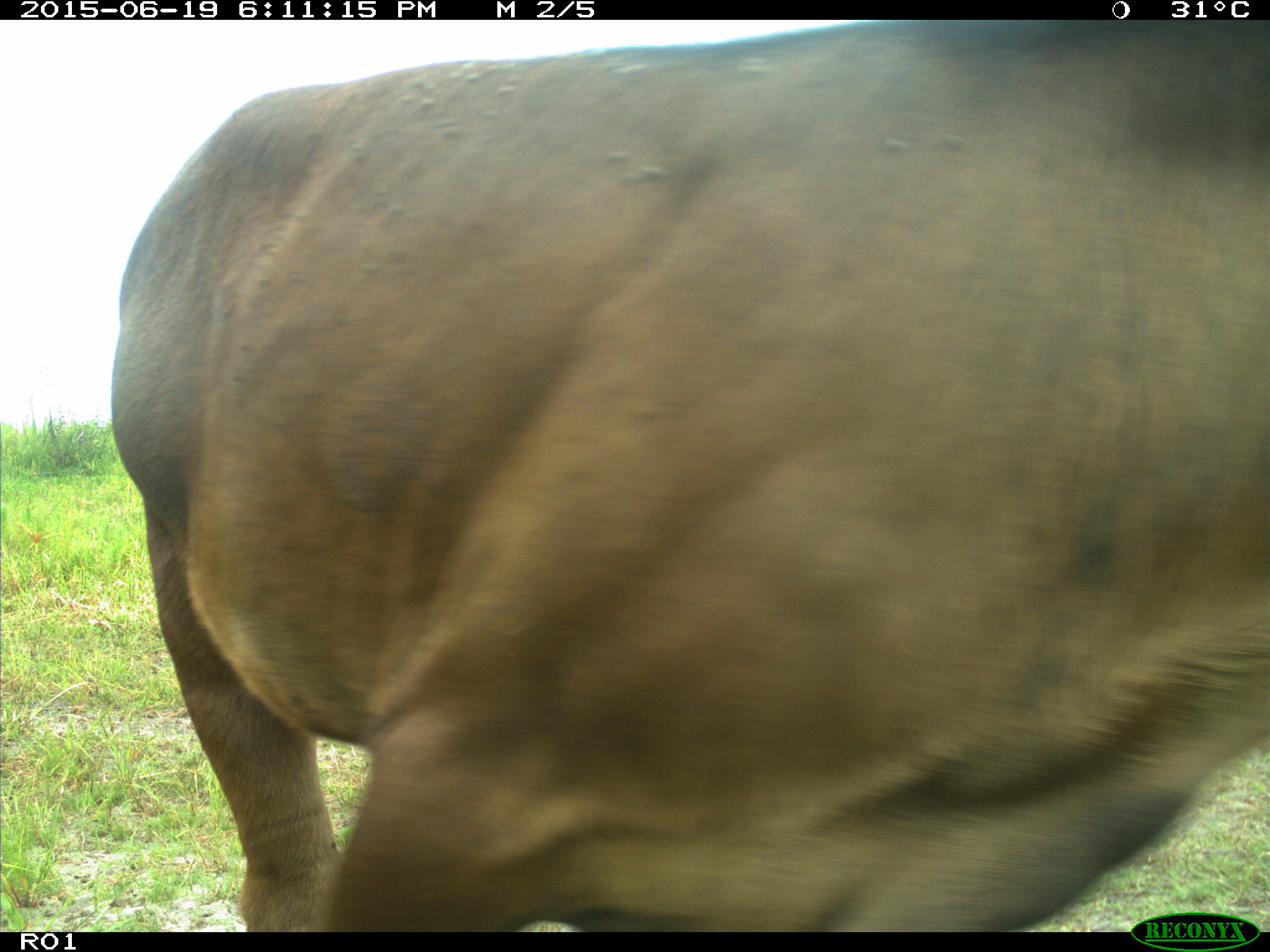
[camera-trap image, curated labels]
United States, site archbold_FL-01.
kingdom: Animalia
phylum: Chordata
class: Mammalia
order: Artiodactyla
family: Bovidae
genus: Bos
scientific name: Bos taurus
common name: domestic cow